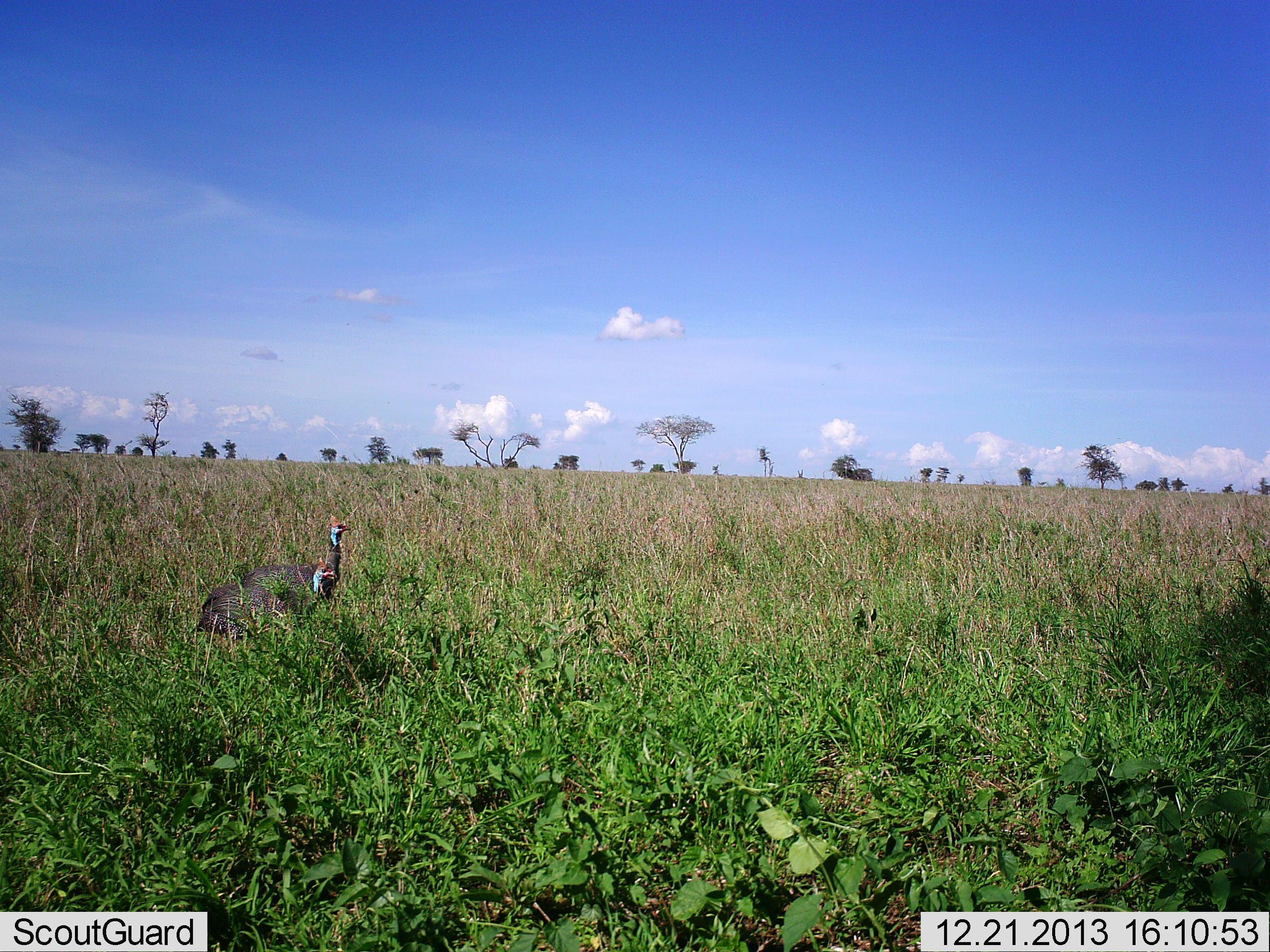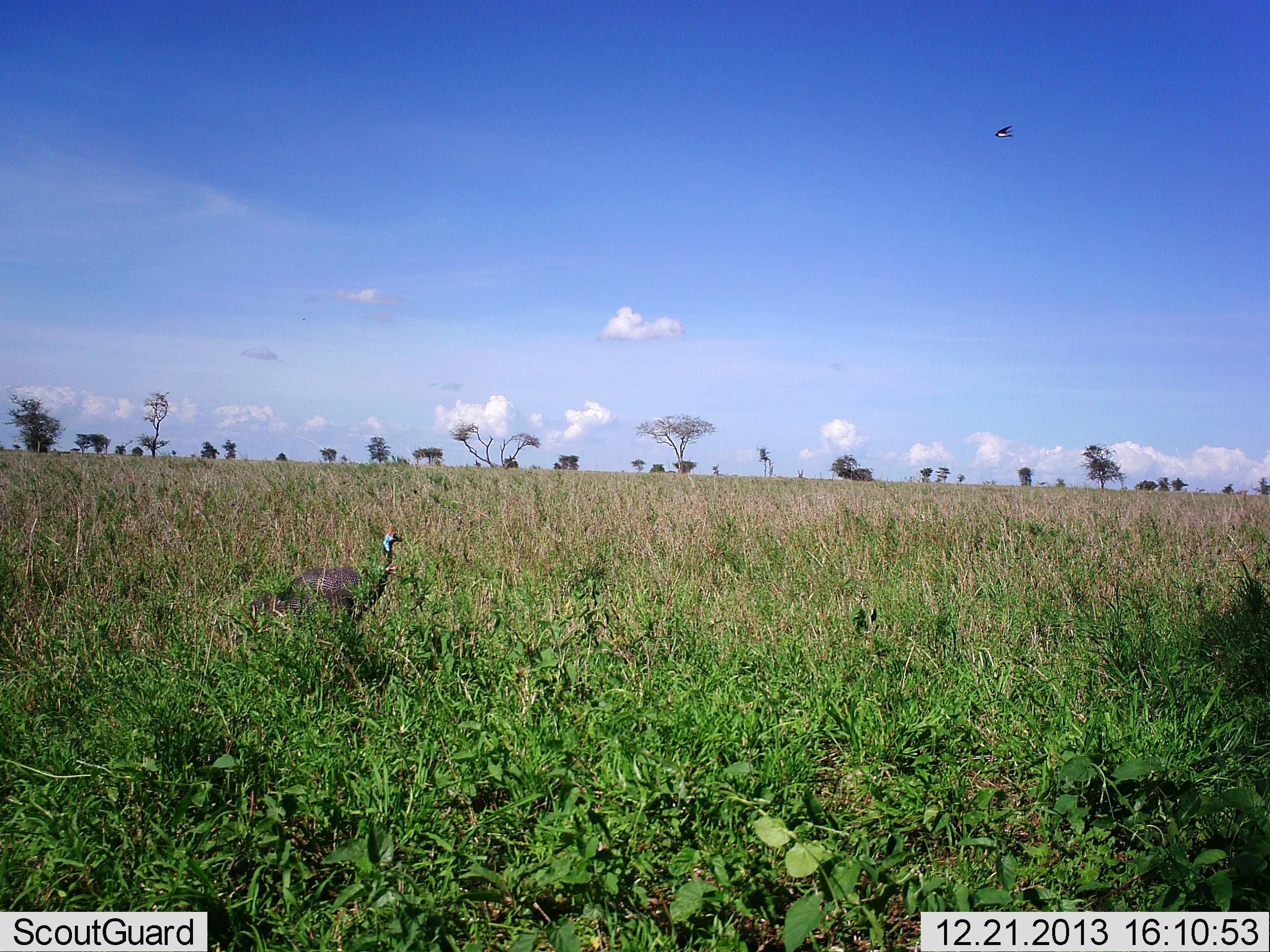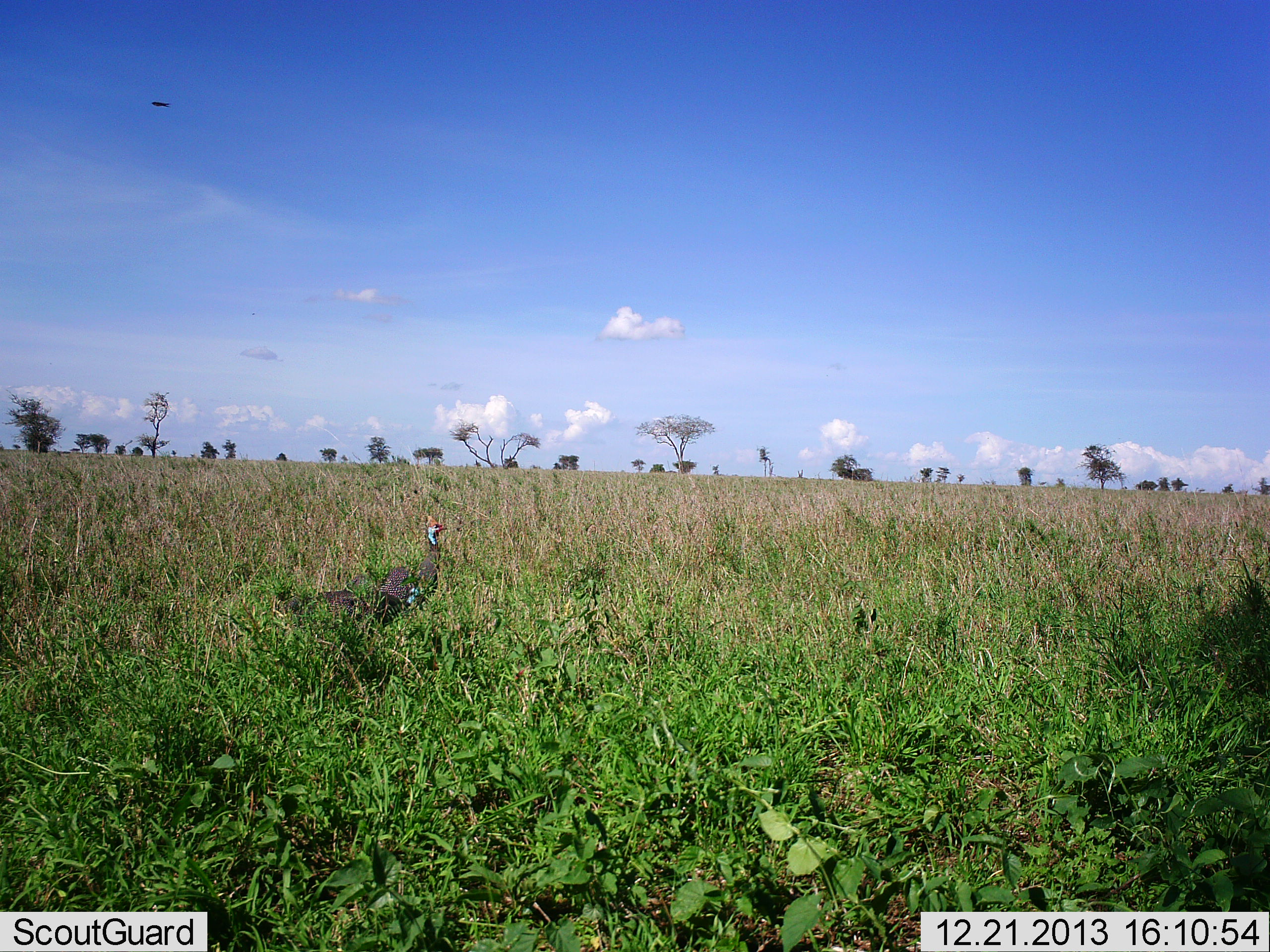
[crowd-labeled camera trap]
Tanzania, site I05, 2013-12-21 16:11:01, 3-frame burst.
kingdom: Animalia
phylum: Chordata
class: Aves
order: Galliformes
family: Numididae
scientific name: Numididae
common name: guinea fowl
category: guineafowl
Guineafowl (guinea fowl) (Numididae), count 1. Behavior (volunteer vote fractions): standing 33%, resting 0%, moving 72%, interacting 0%. Young present (vote fraction): 0%. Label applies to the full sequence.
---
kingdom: Animalia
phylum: Chordata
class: Aves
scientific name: Aves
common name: bird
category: otherbird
Otherbird (bird) (Aves), count 1. Behavior (volunteer vote fractions): standing 0%, resting 0%, moving 100%, interacting 0%. Young present (vote fraction): 0%. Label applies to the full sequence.